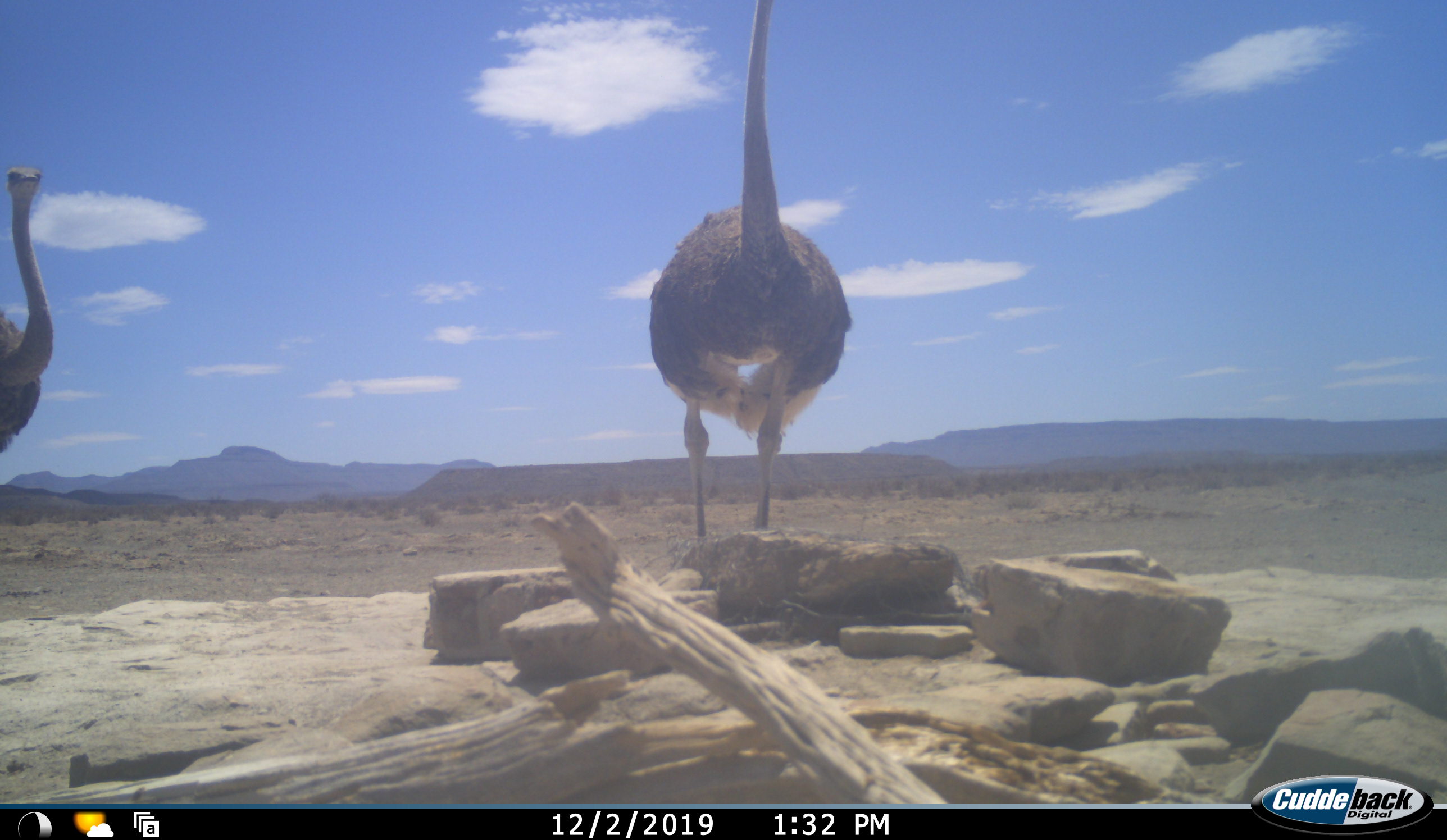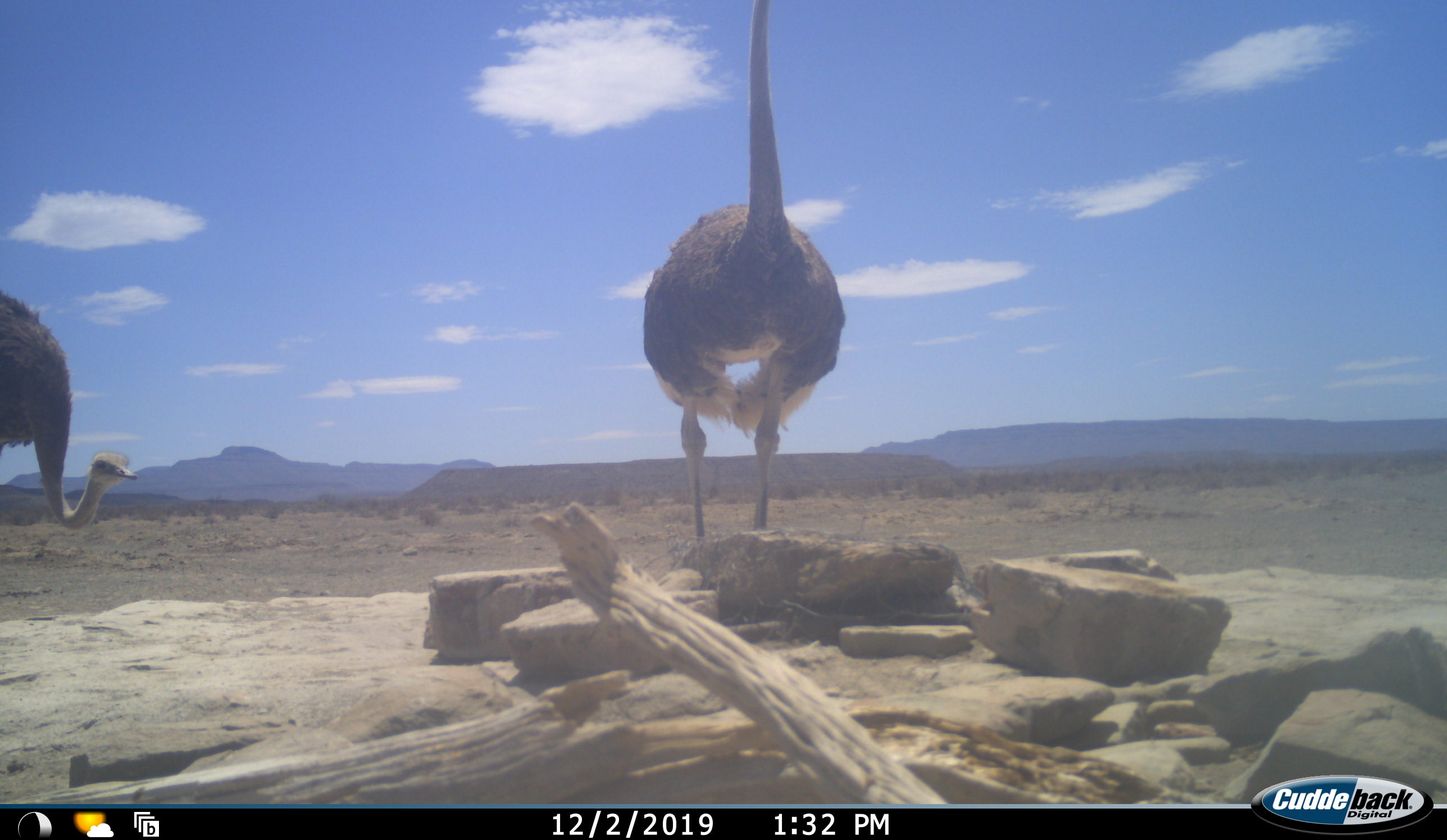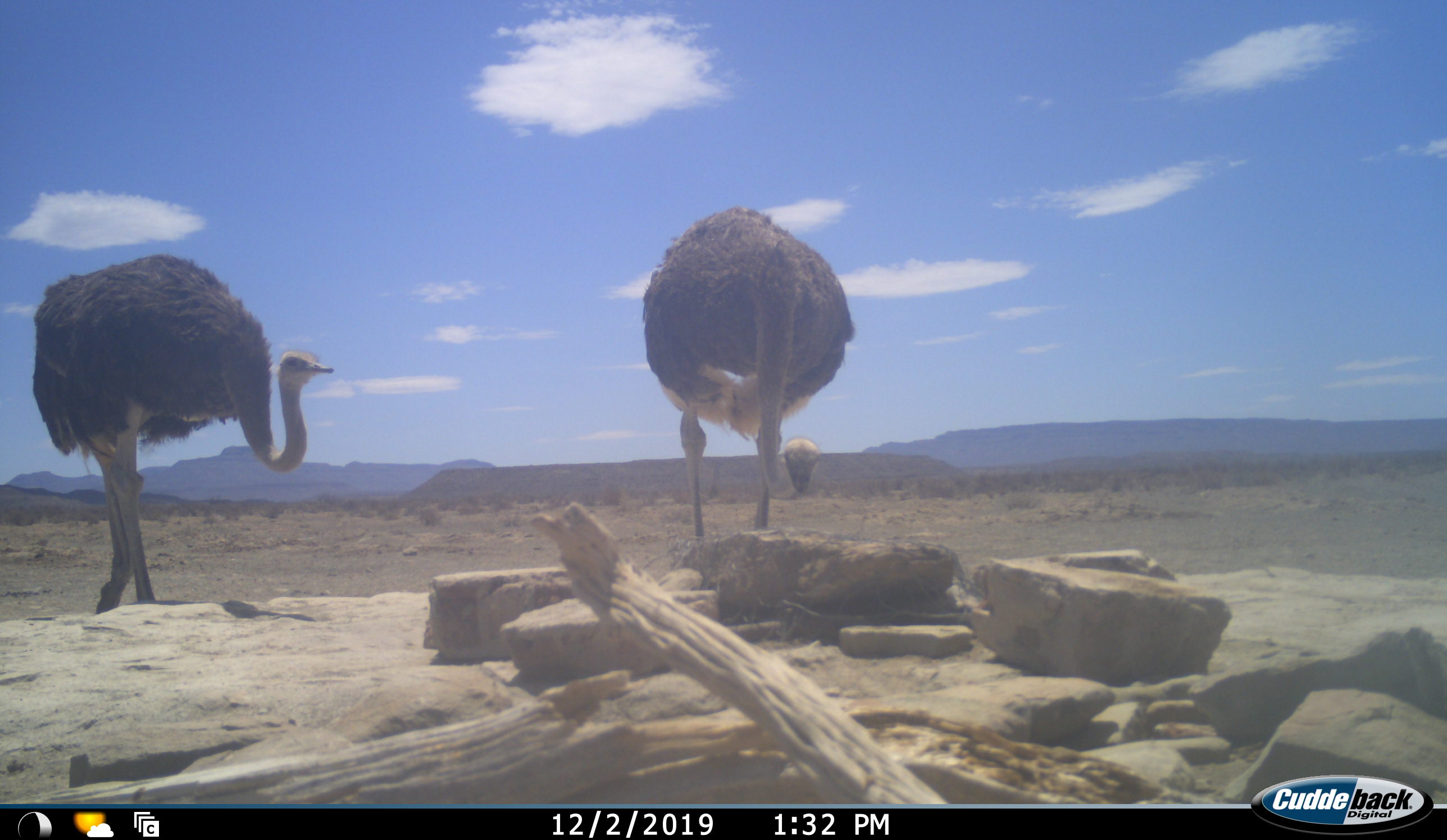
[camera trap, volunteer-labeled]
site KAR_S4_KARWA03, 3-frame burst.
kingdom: Animalia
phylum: Chordata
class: Aves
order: Struthioniformes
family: Struthionidae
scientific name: Struthionidae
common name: ostrich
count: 2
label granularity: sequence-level